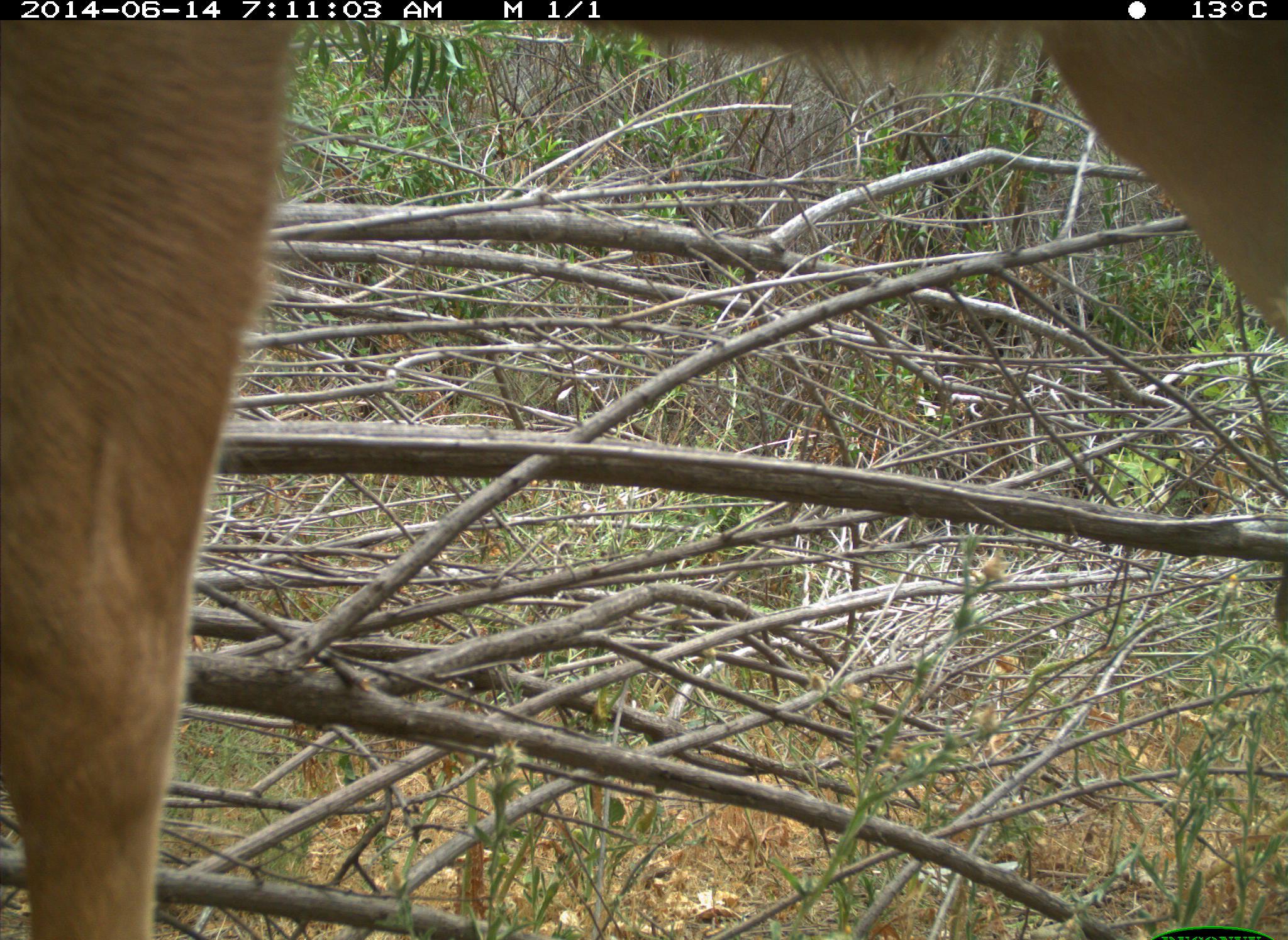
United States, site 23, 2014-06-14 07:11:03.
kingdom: Animalia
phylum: Chordata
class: Mammalia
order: Artiodactyla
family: Cervidae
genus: Odocoileus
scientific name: Odocoileus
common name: deer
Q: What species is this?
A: Deer (Odocoileus).